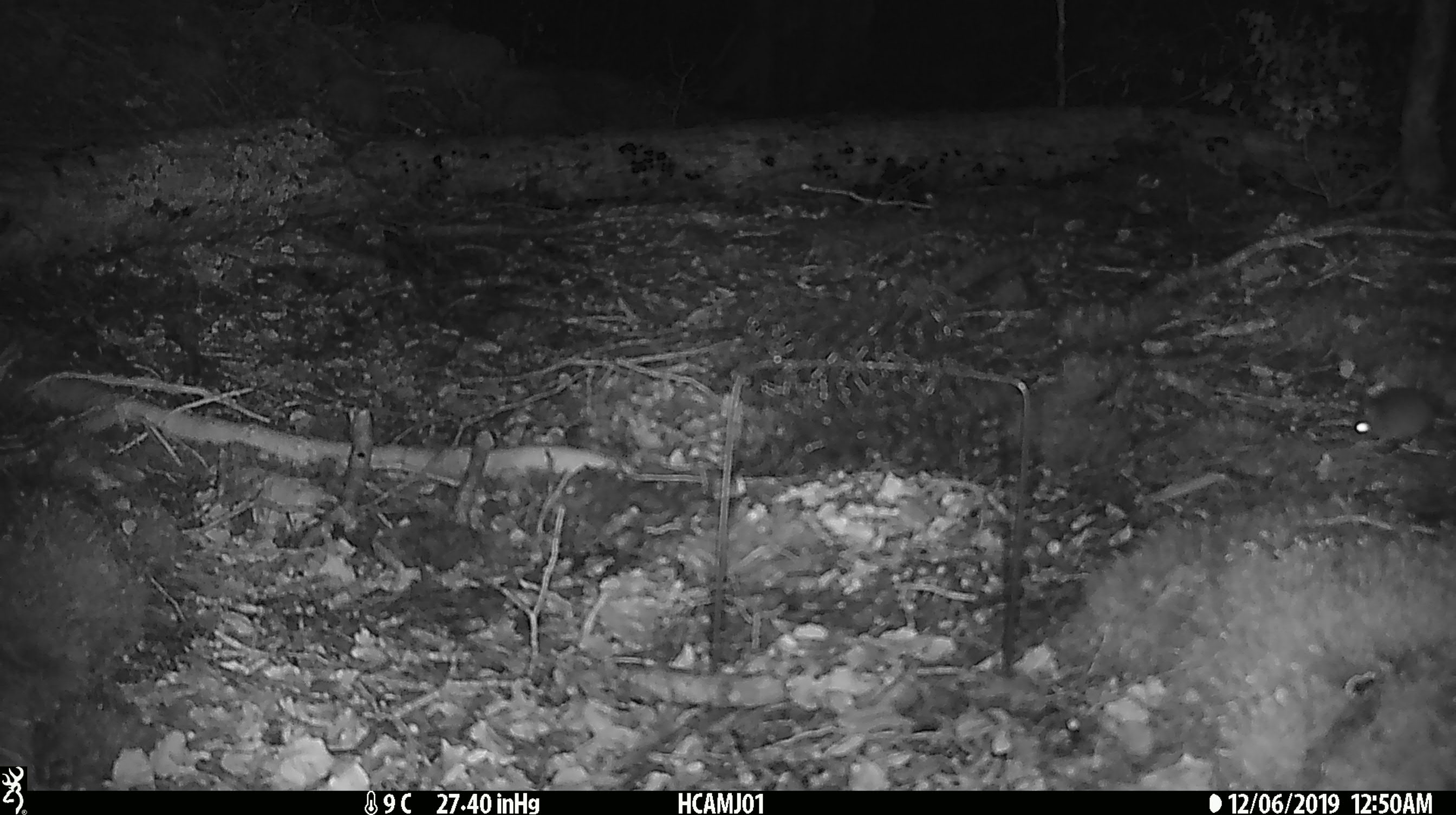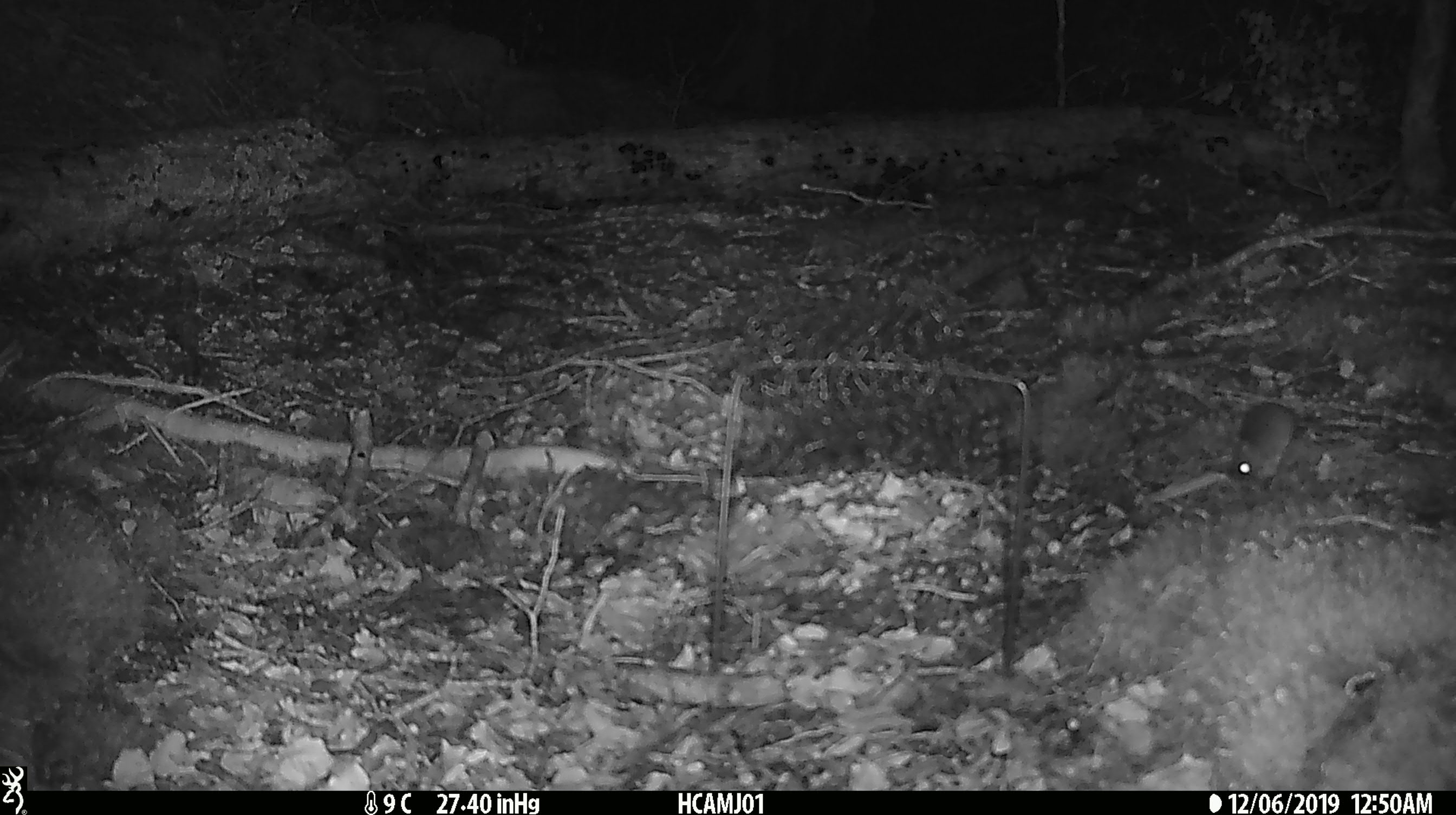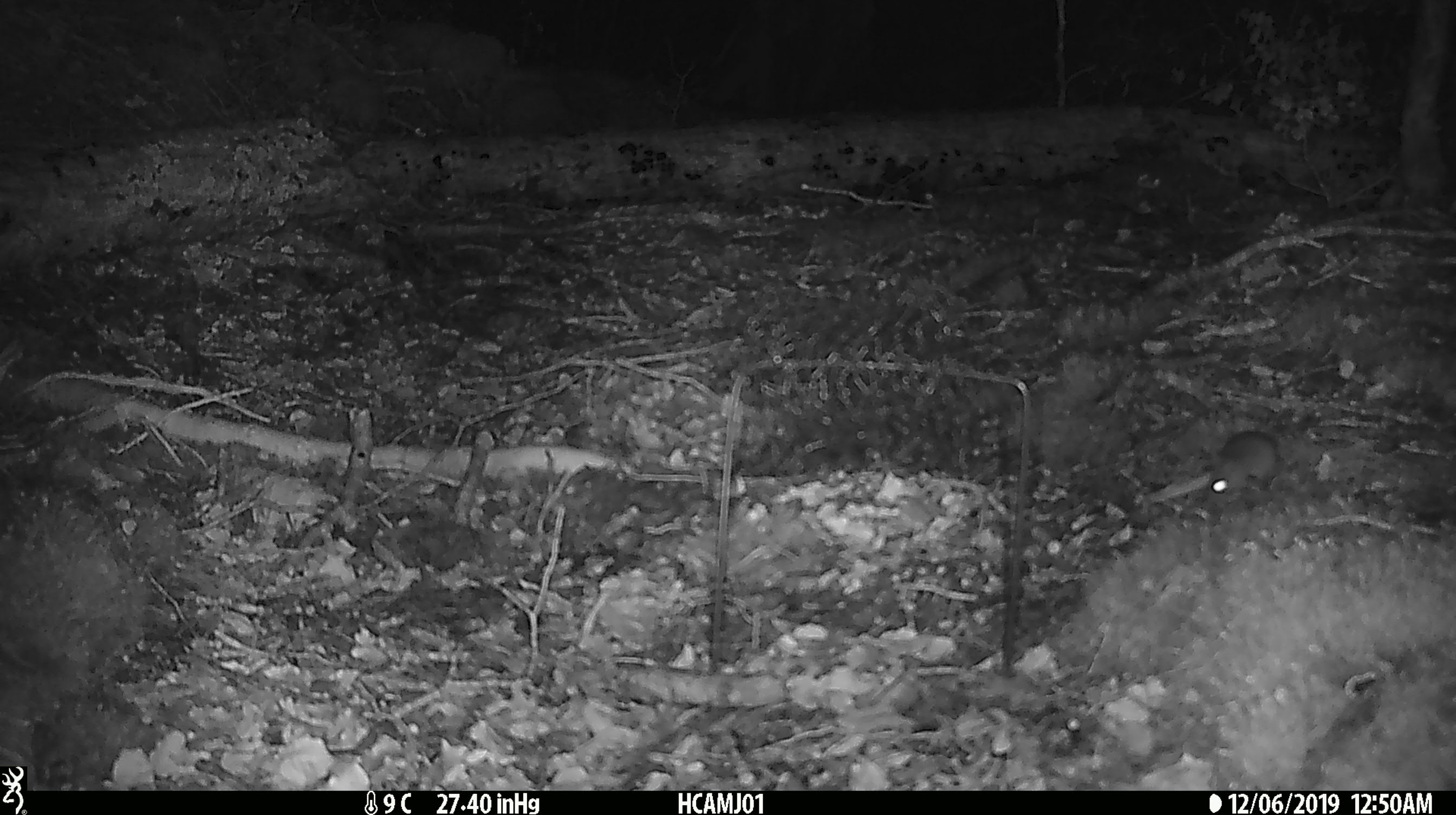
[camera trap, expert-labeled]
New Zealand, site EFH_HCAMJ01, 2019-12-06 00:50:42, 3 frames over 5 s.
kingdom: Animalia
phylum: Chordata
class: Mammalia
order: Rodentia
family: Muridae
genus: Mus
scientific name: Mus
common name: mouse